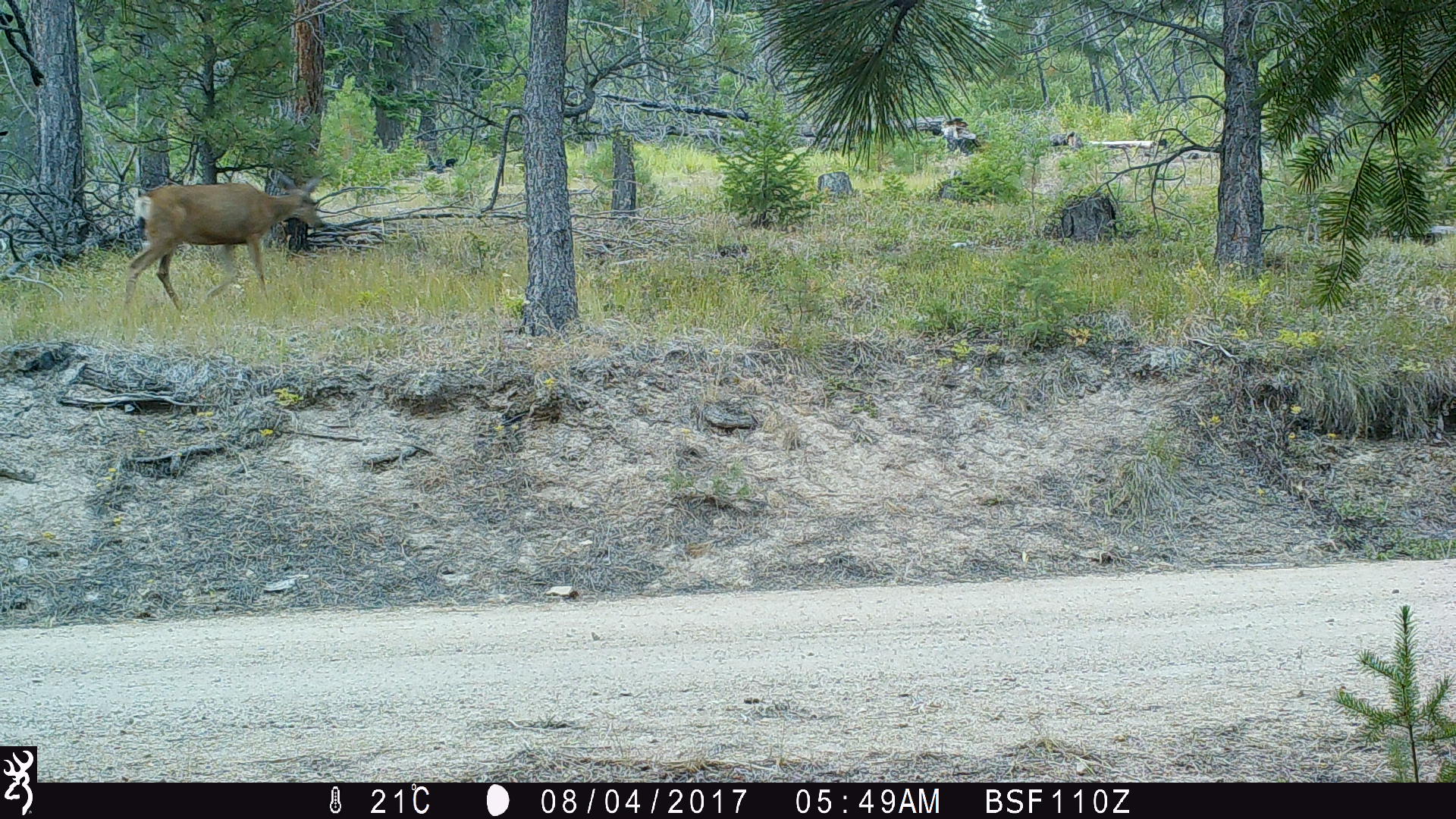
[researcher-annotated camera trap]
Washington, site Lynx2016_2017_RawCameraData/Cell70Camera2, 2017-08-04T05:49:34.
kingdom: Animalia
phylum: Chordata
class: Mammalia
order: Artiodactyla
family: Cervidae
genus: Odocoileus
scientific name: Odocoileus hemionus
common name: mule deer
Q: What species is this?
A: Odocoileus hemionus (mule deer).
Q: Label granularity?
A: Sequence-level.